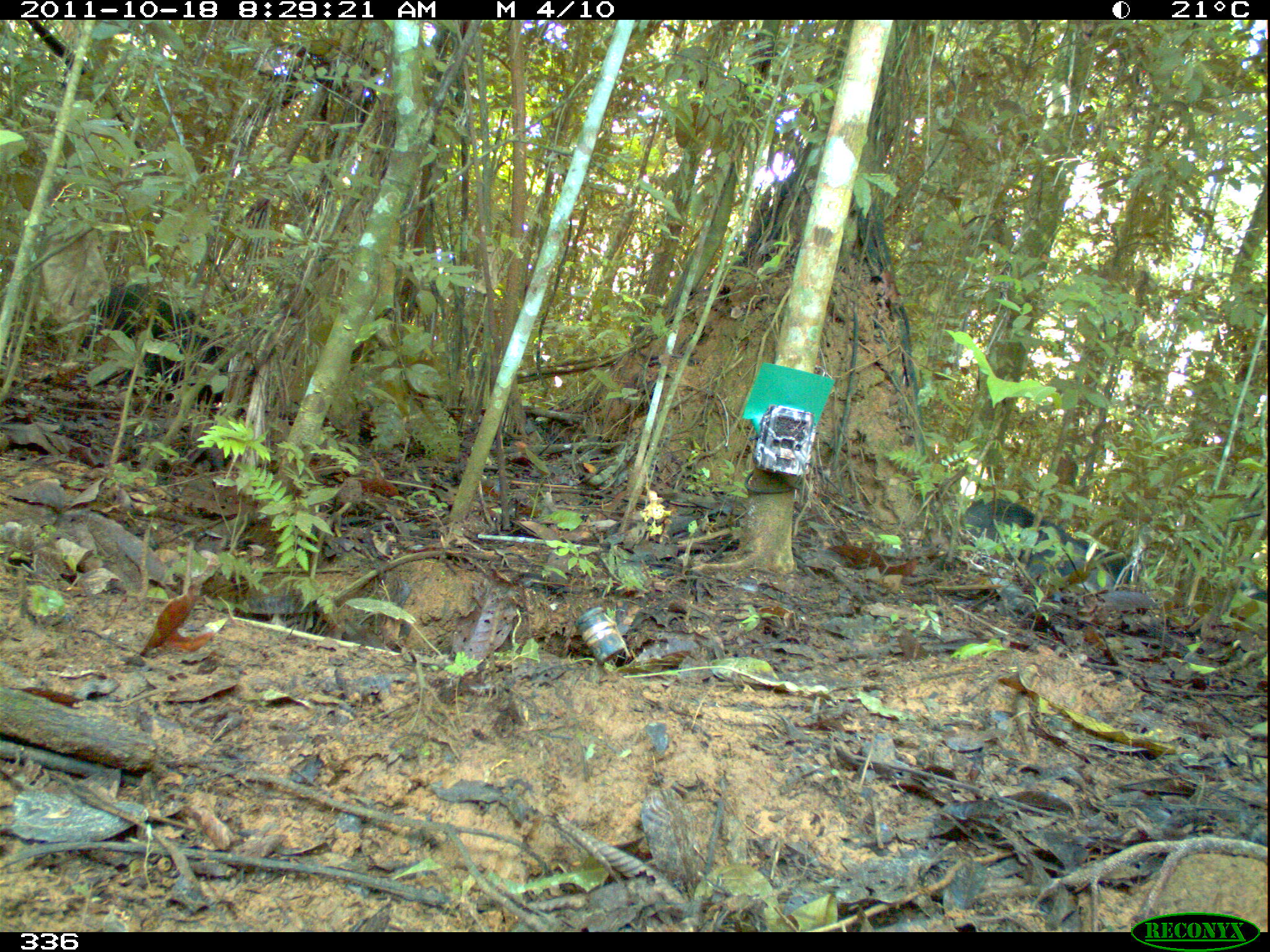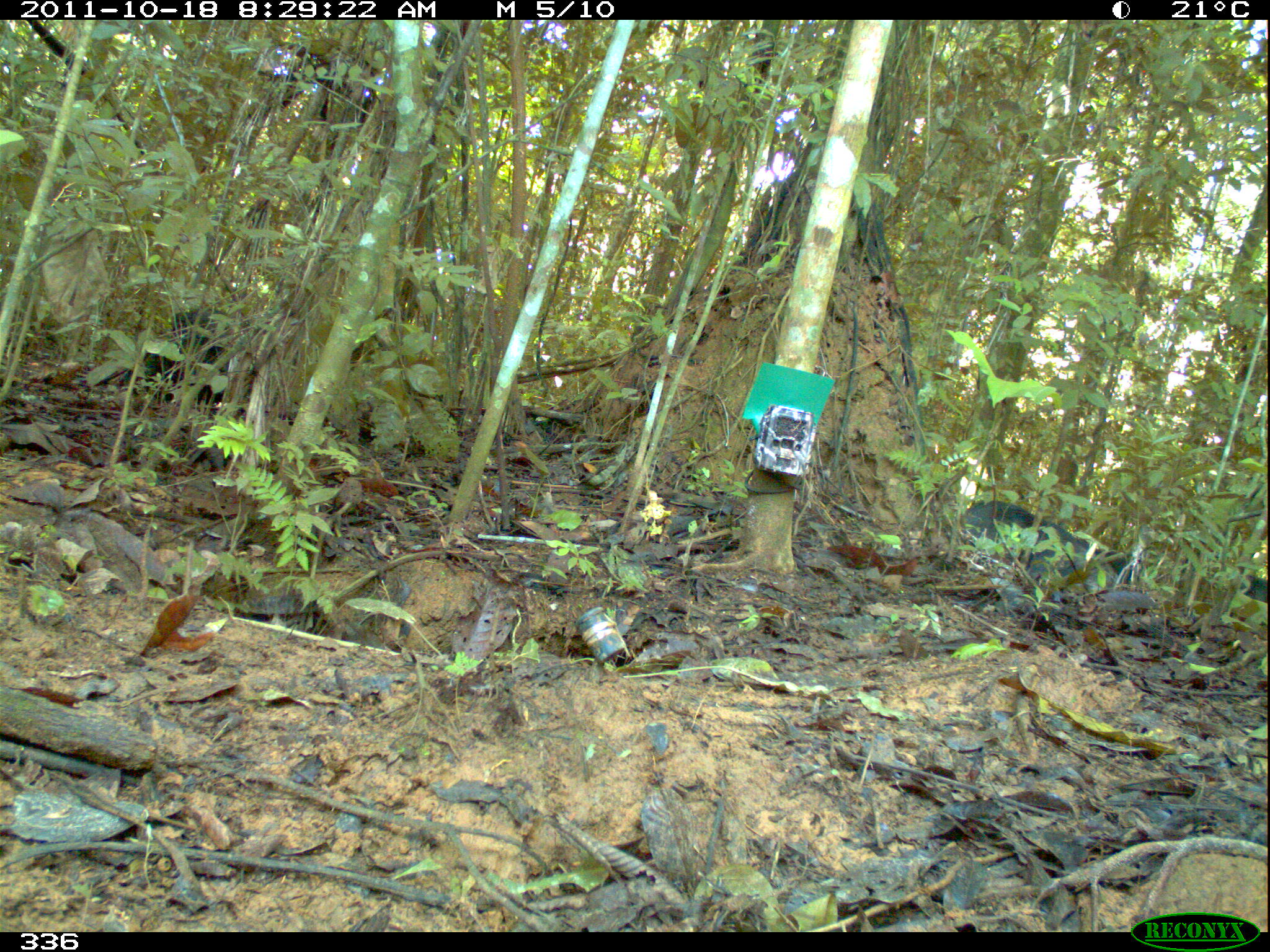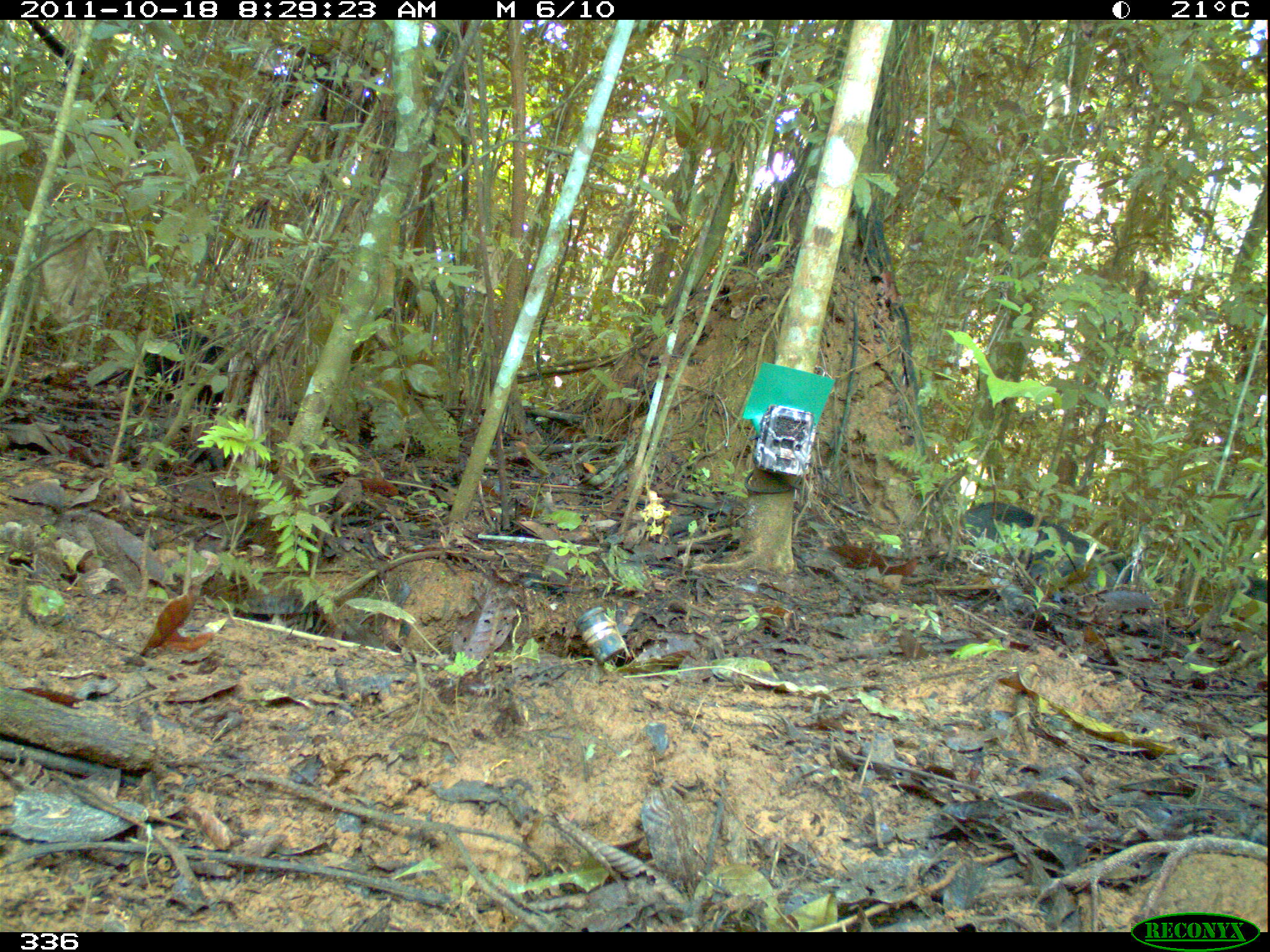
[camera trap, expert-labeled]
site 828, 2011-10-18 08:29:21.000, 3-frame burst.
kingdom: Animalia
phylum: Chordata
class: Mammalia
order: Artiodactyla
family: Tayassuidae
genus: Tayassu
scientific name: Tayassu pecari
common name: white-lipped peccary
Tayassu pecari (white-lipped peccary).